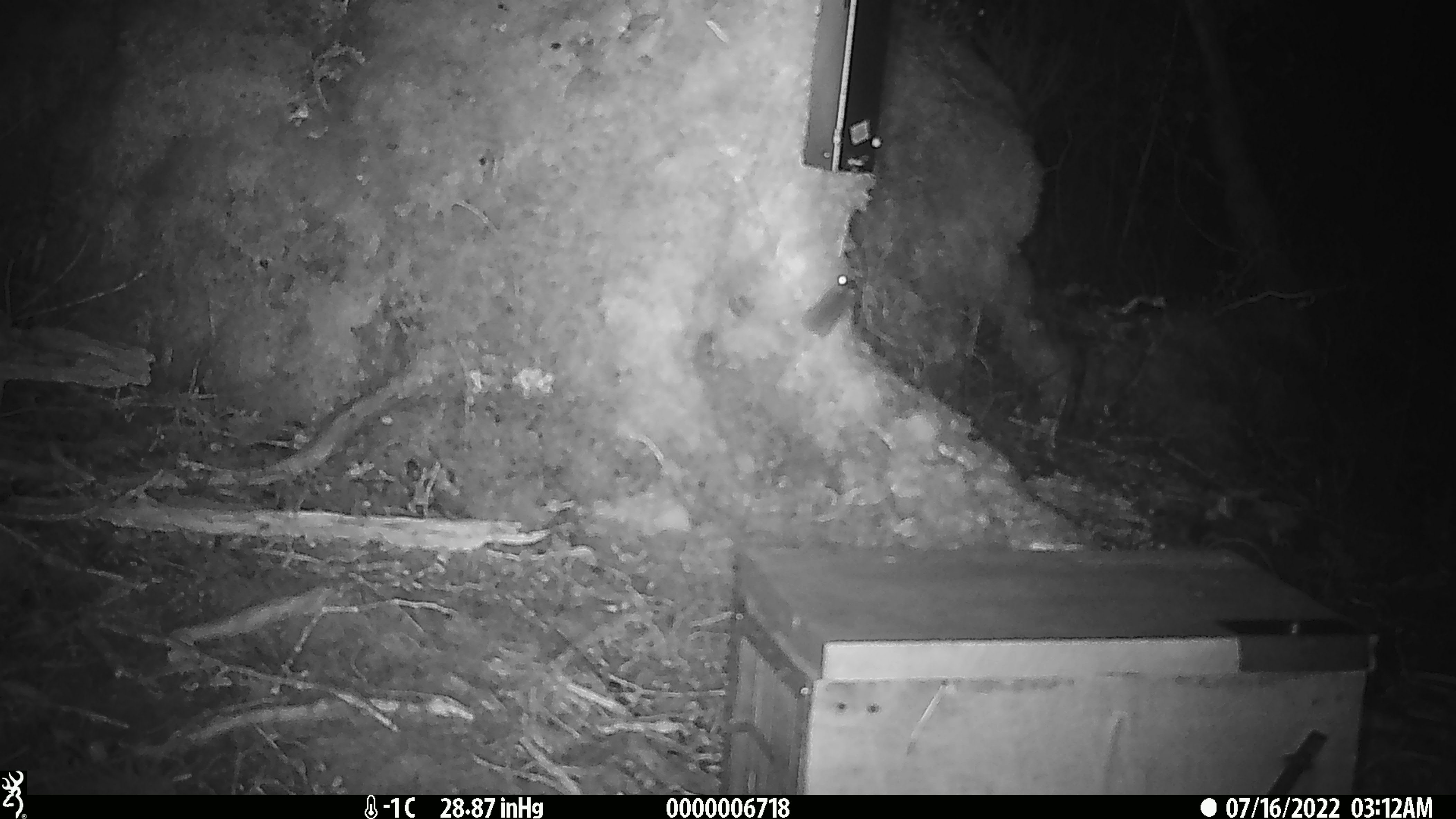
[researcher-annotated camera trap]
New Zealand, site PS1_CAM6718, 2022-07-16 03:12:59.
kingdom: Animalia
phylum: Chordata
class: Mammalia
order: Rodentia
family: Muridae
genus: Mus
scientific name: Mus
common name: mouse